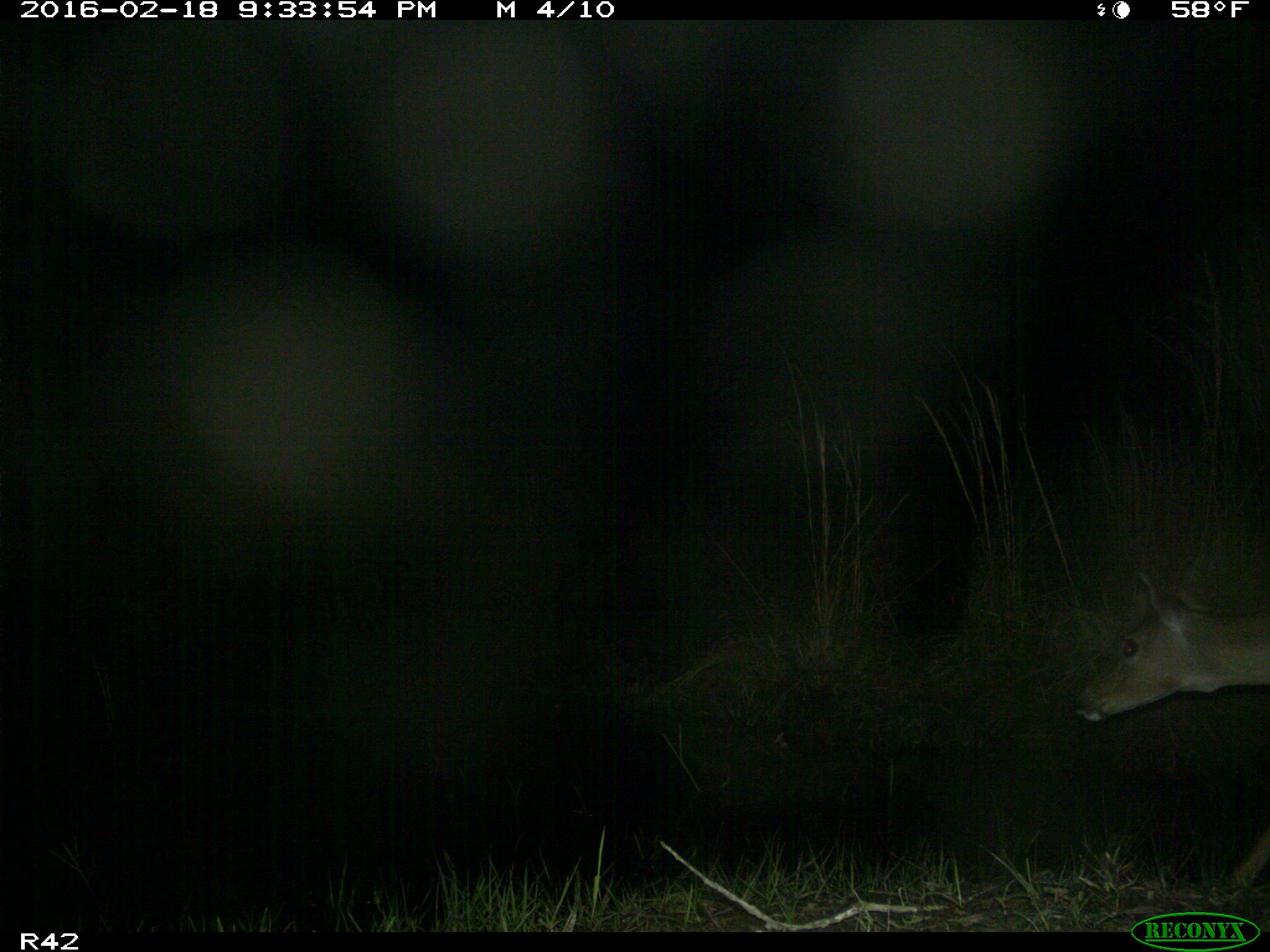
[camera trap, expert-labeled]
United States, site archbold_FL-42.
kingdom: Animalia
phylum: Chordata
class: Mammalia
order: Artiodactyla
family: Cervidae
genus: Odocoileus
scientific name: Odocoileus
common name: deer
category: unidentified deer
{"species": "unidentified deer (deer) (Odocoileus)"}